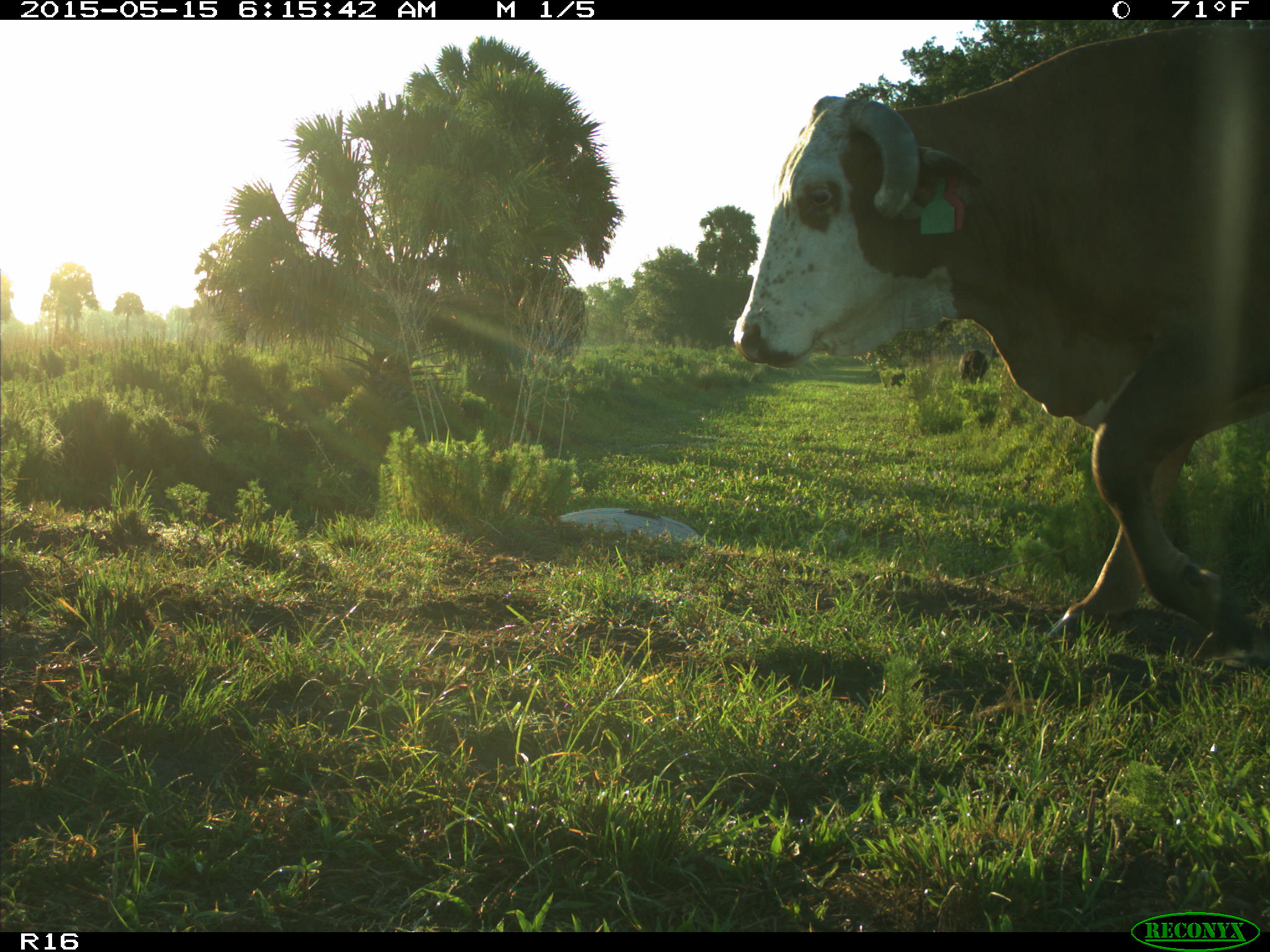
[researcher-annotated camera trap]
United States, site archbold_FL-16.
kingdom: Animalia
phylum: Chordata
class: Mammalia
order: Artiodactyla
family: Bovidae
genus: Bos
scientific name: Bos taurus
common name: domestic cow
Bos taurus (domestic cow).